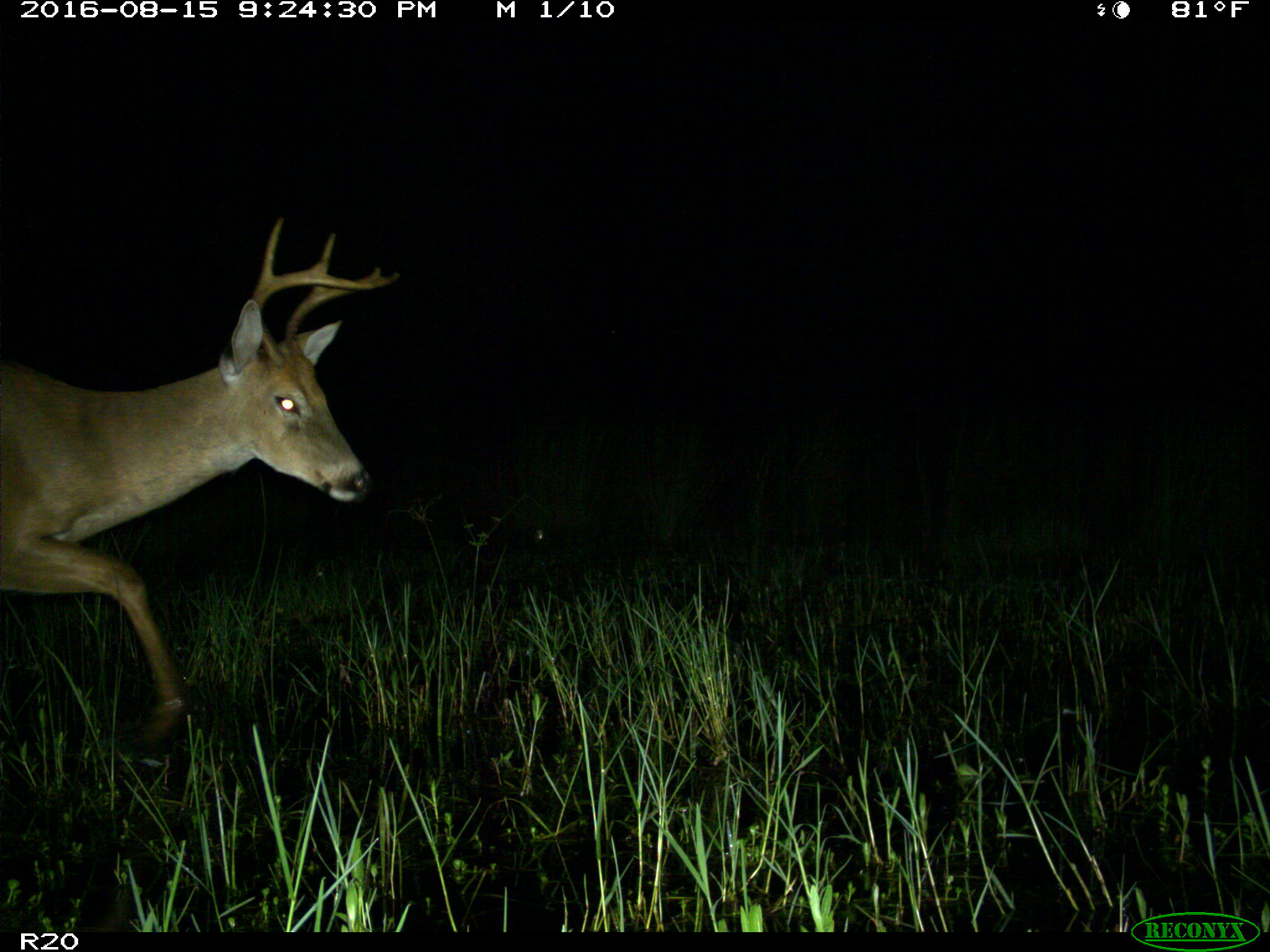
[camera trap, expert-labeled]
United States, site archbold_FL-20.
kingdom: Animalia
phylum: Chordata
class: Mammalia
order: Artiodactyla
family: Cervidae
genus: Odocoileus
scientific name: Odocoileus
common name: deer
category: unidentified deer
Unidentified deer (deer) (Odocoileus).